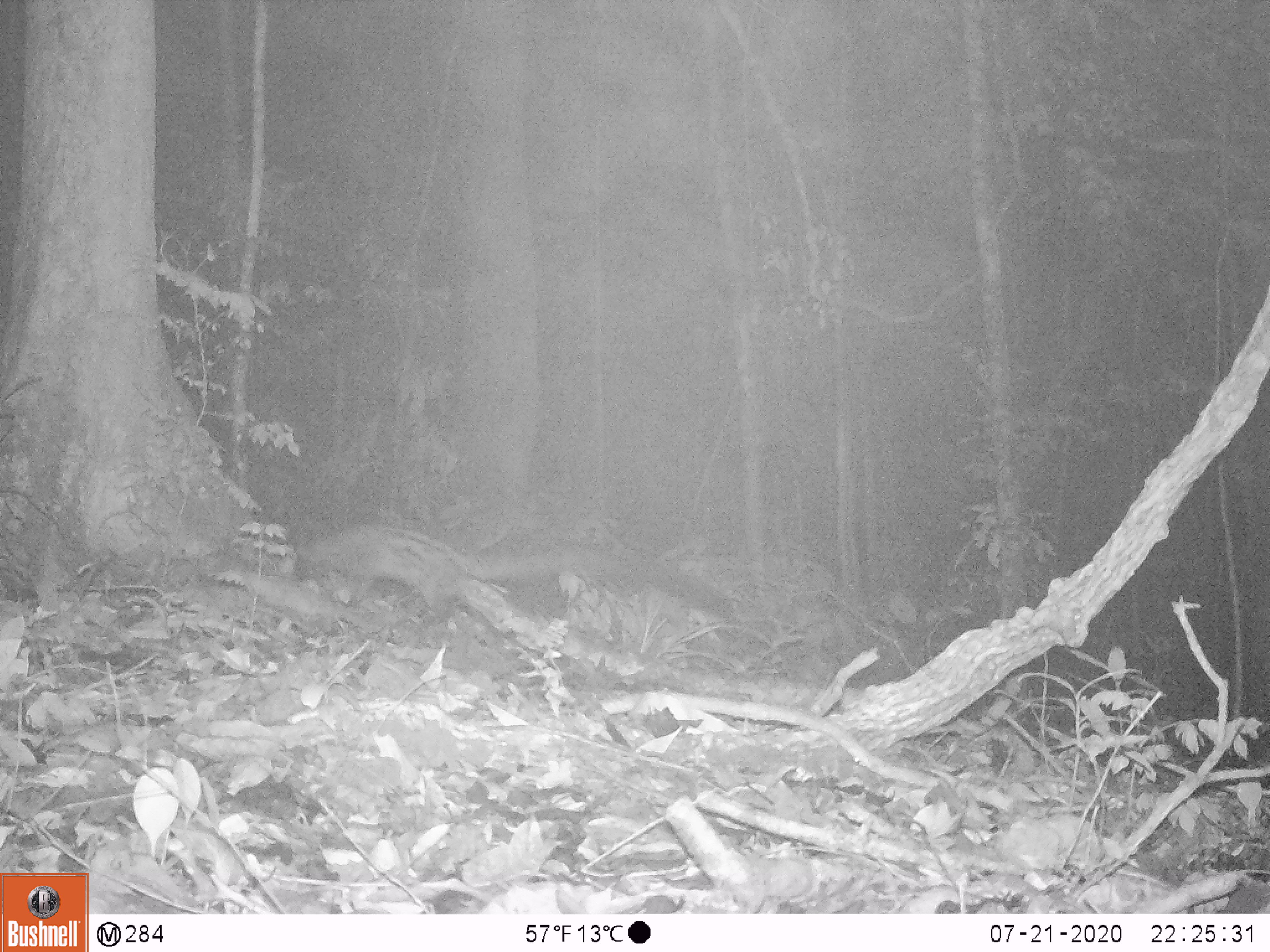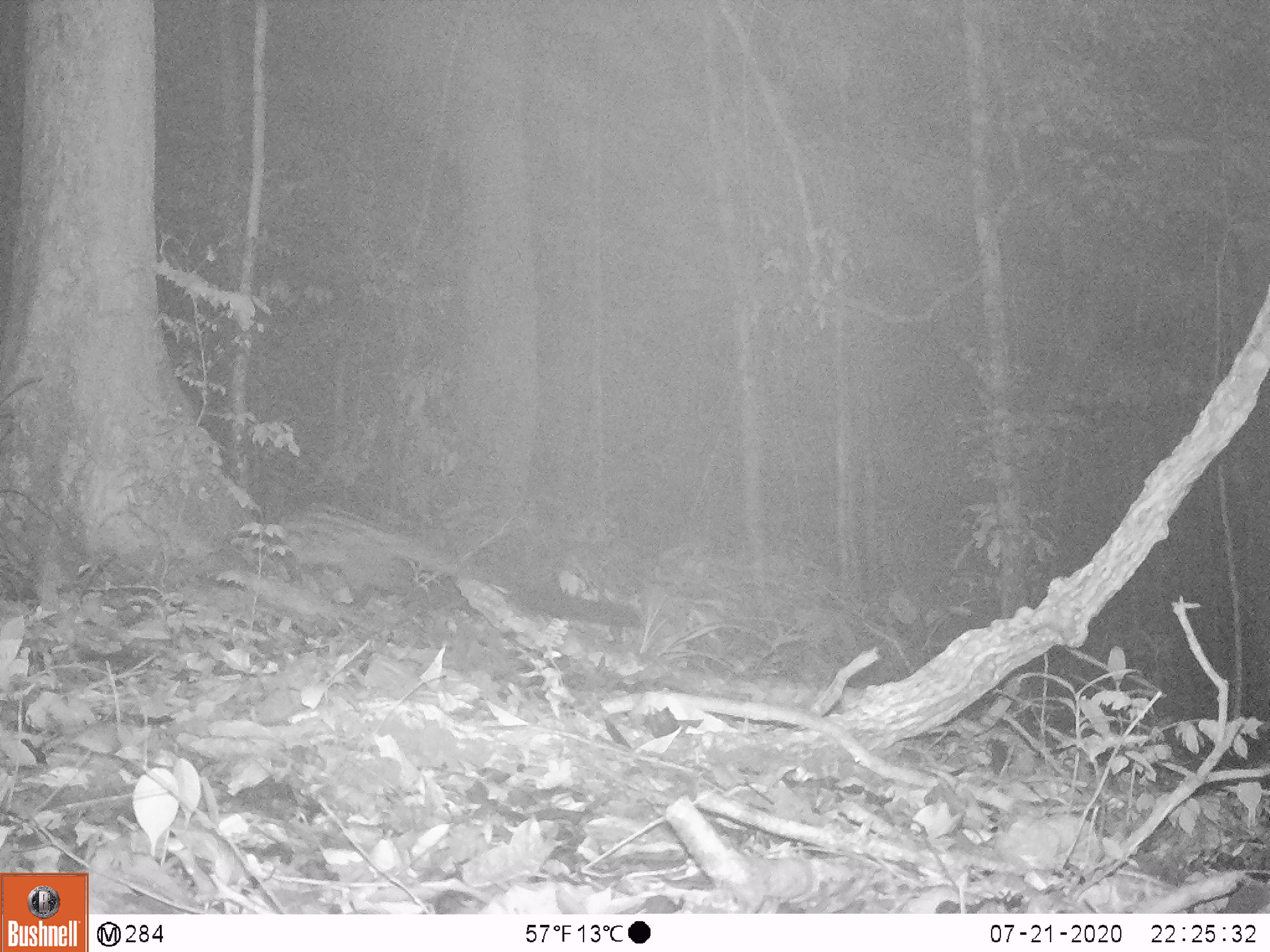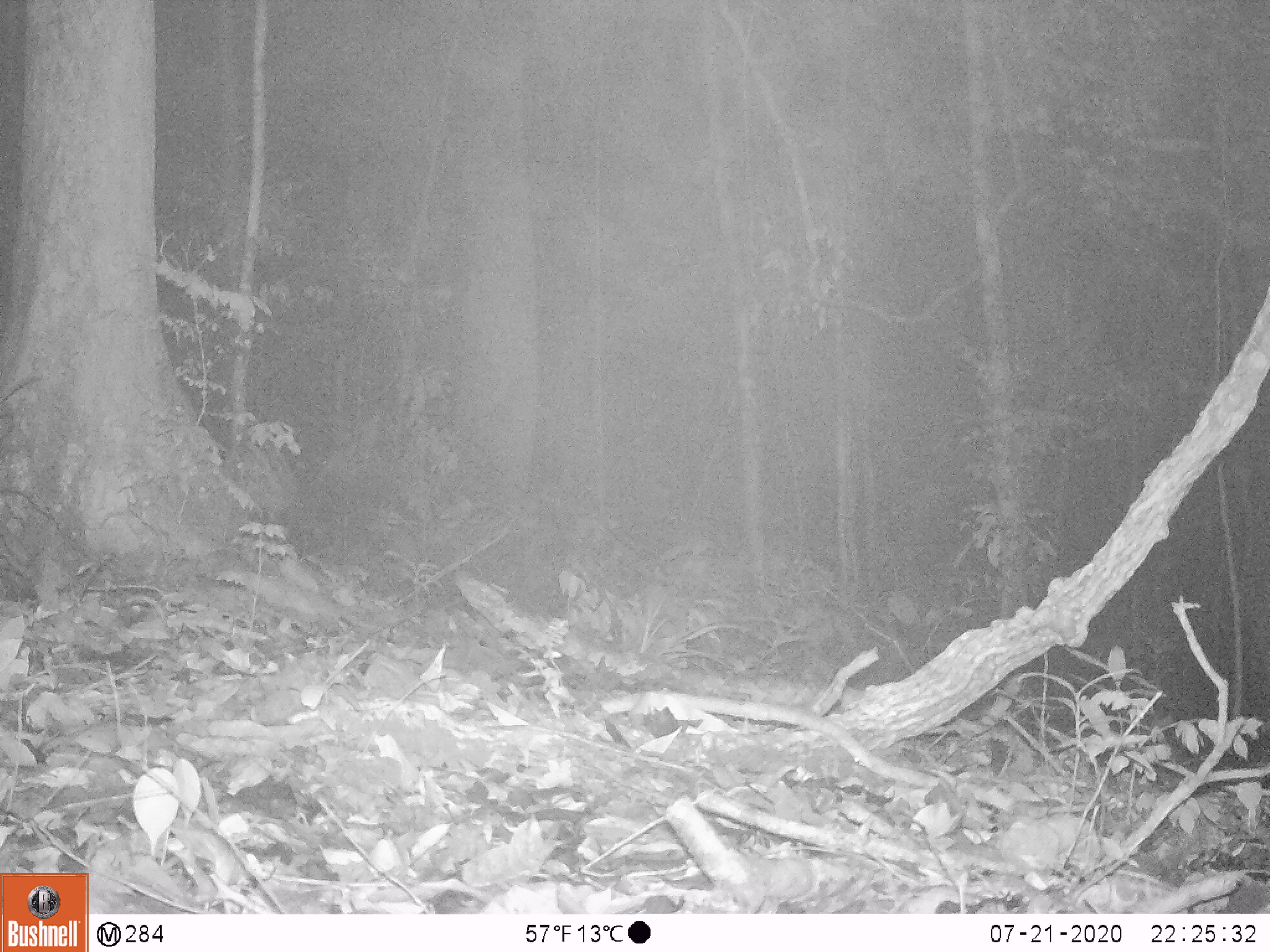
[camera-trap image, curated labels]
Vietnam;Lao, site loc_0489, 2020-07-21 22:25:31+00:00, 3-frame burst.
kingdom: Animalia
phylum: Chordata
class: Mammalia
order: Carnivora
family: Viverridae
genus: Paradoxurus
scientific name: Paradoxurus hermaphroditus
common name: common palm civet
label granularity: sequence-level